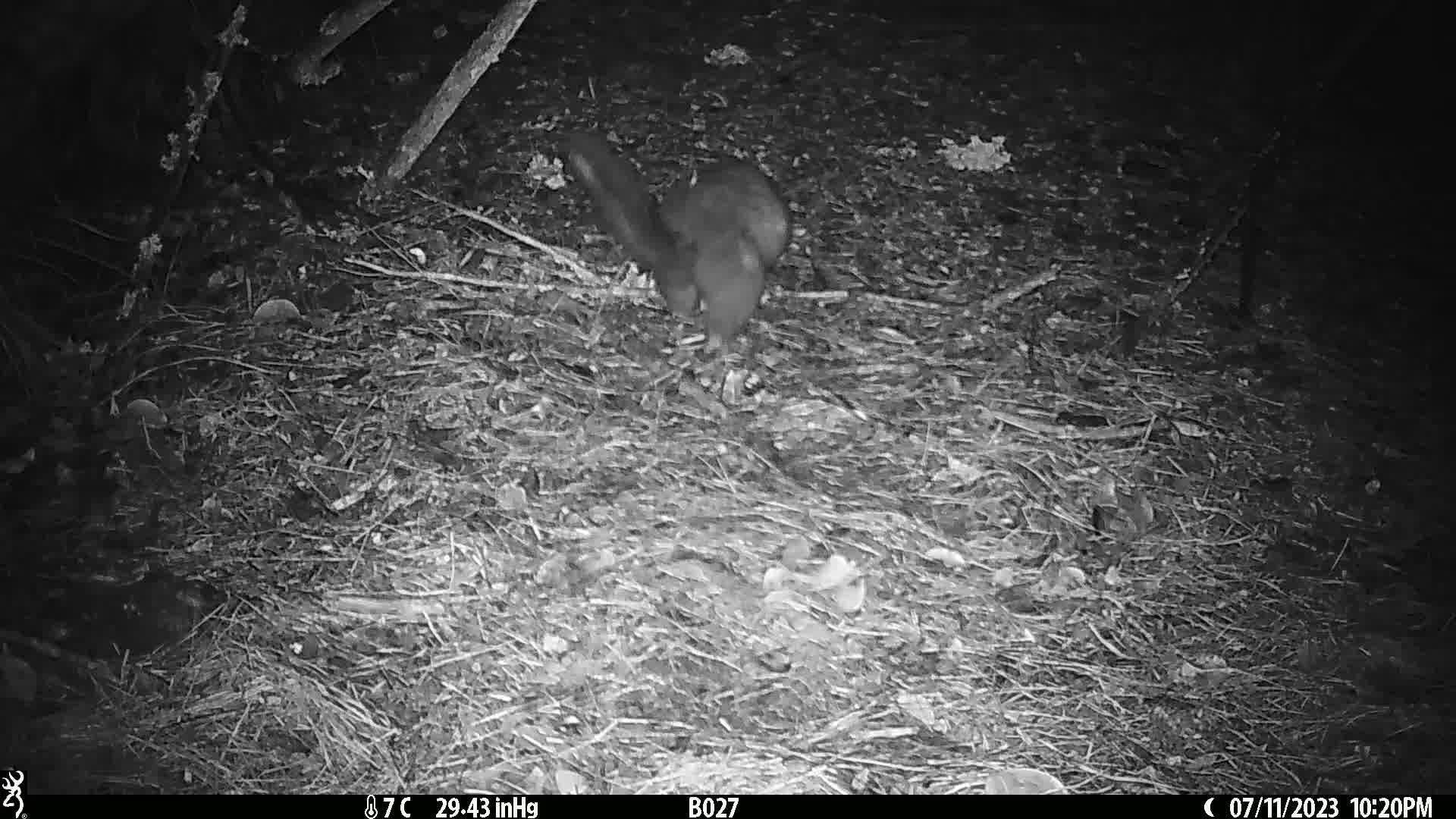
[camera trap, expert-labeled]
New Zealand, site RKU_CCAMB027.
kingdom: Animalia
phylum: Chordata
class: Mammalia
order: Diprotodontia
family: Phalangeridae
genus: Trichosurus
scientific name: Trichosurus vulpecula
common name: common brushtail possum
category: possum